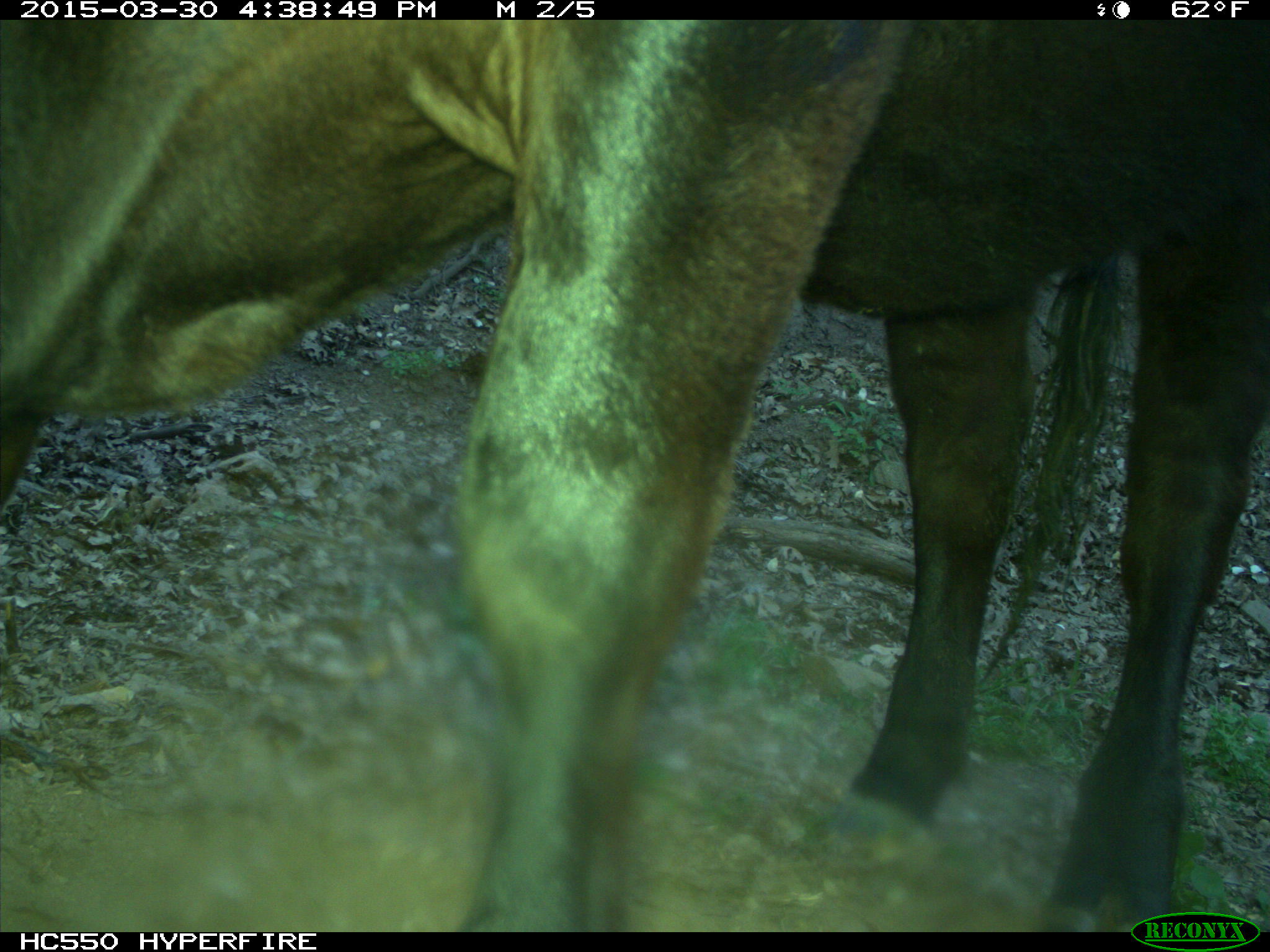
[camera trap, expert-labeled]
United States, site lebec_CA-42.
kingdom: Animalia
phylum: Chordata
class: Mammalia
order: Artiodactyla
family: Bovidae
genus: Bos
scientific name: Bos taurus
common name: domestic cow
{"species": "Bos taurus (domestic cow)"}